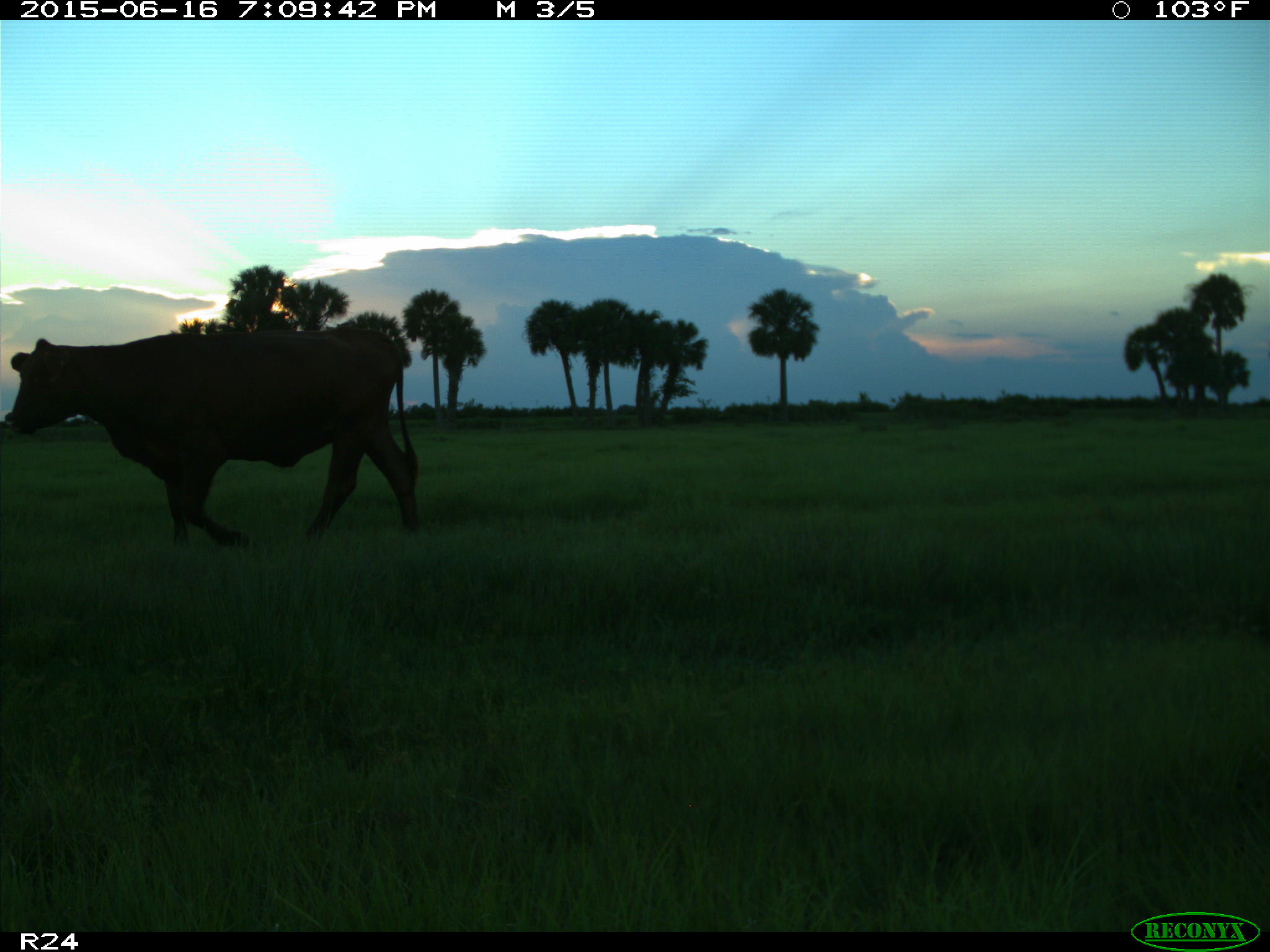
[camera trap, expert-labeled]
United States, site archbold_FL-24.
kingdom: Animalia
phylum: Chordata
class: Mammalia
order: Artiodactyla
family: Bovidae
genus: Bos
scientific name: Bos taurus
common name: domestic cow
Bos taurus (domestic cow).